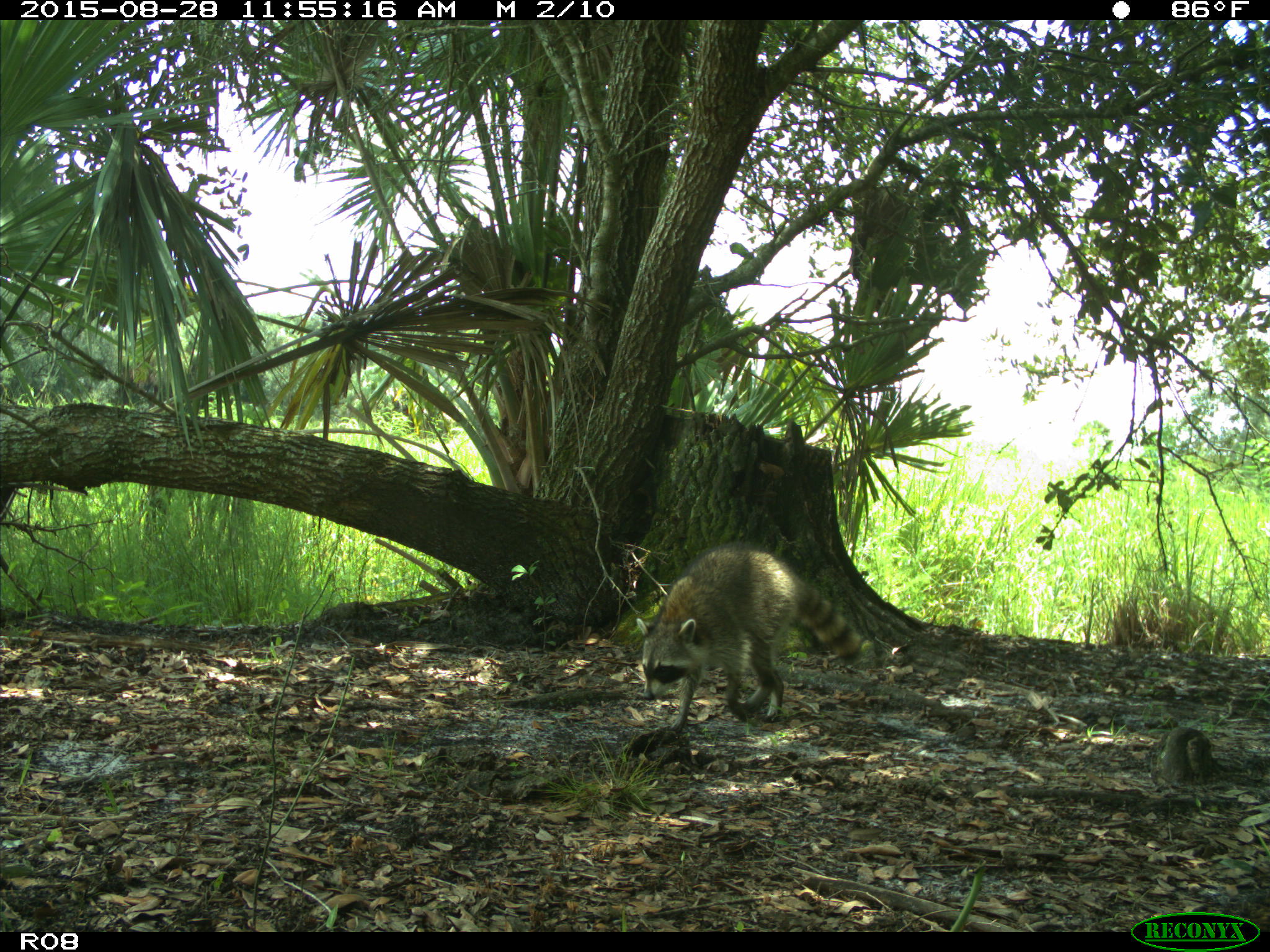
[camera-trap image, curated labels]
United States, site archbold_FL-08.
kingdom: Animalia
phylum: Chordata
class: Mammalia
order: Carnivora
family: Procyonidae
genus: Procyon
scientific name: Procyon lotor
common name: common raccoon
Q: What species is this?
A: Procyon lotor (common raccoon).